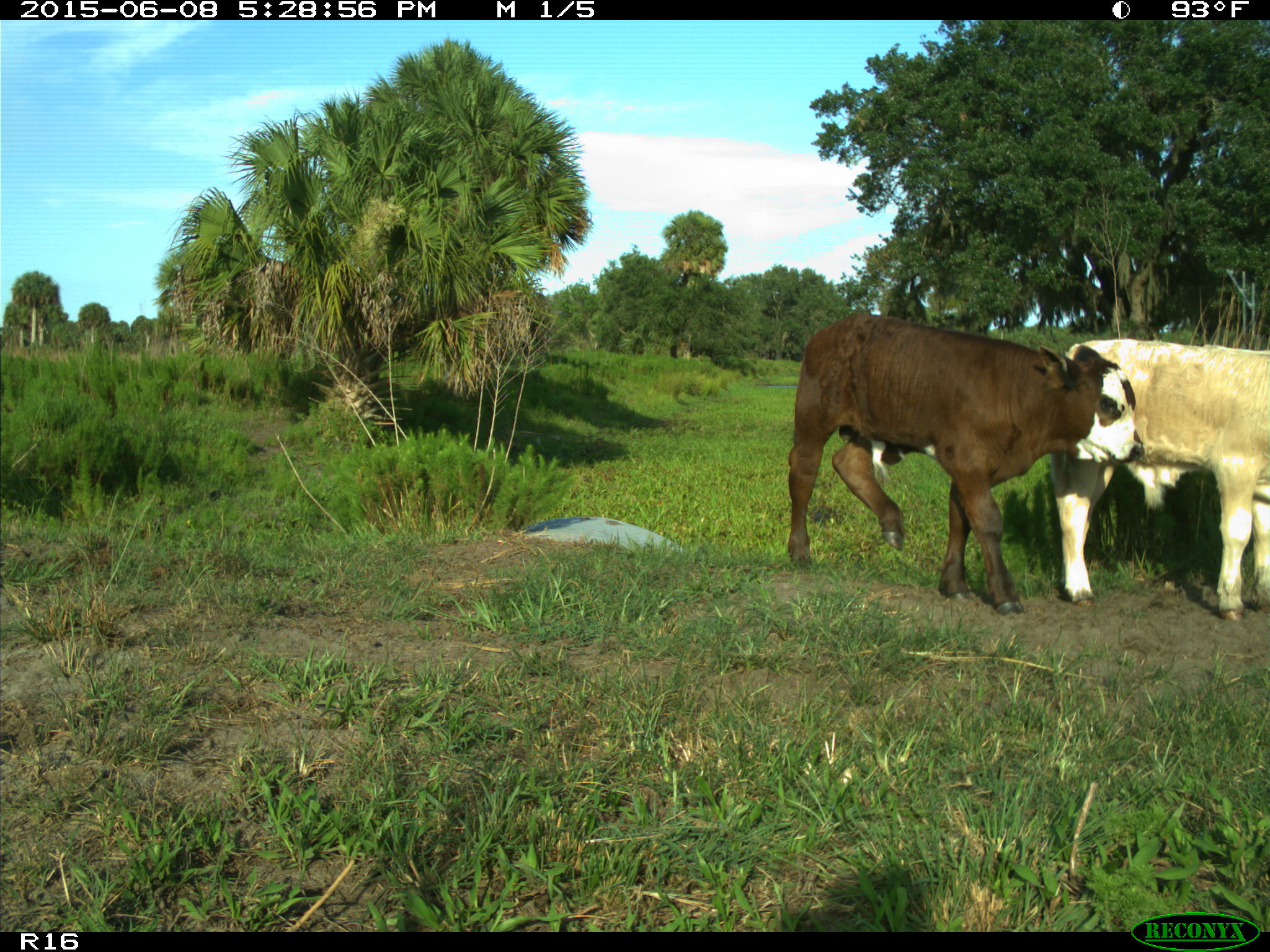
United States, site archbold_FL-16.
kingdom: Animalia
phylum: Chordata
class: Mammalia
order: Artiodactyla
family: Bovidae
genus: Bos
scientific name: Bos taurus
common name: domestic cow